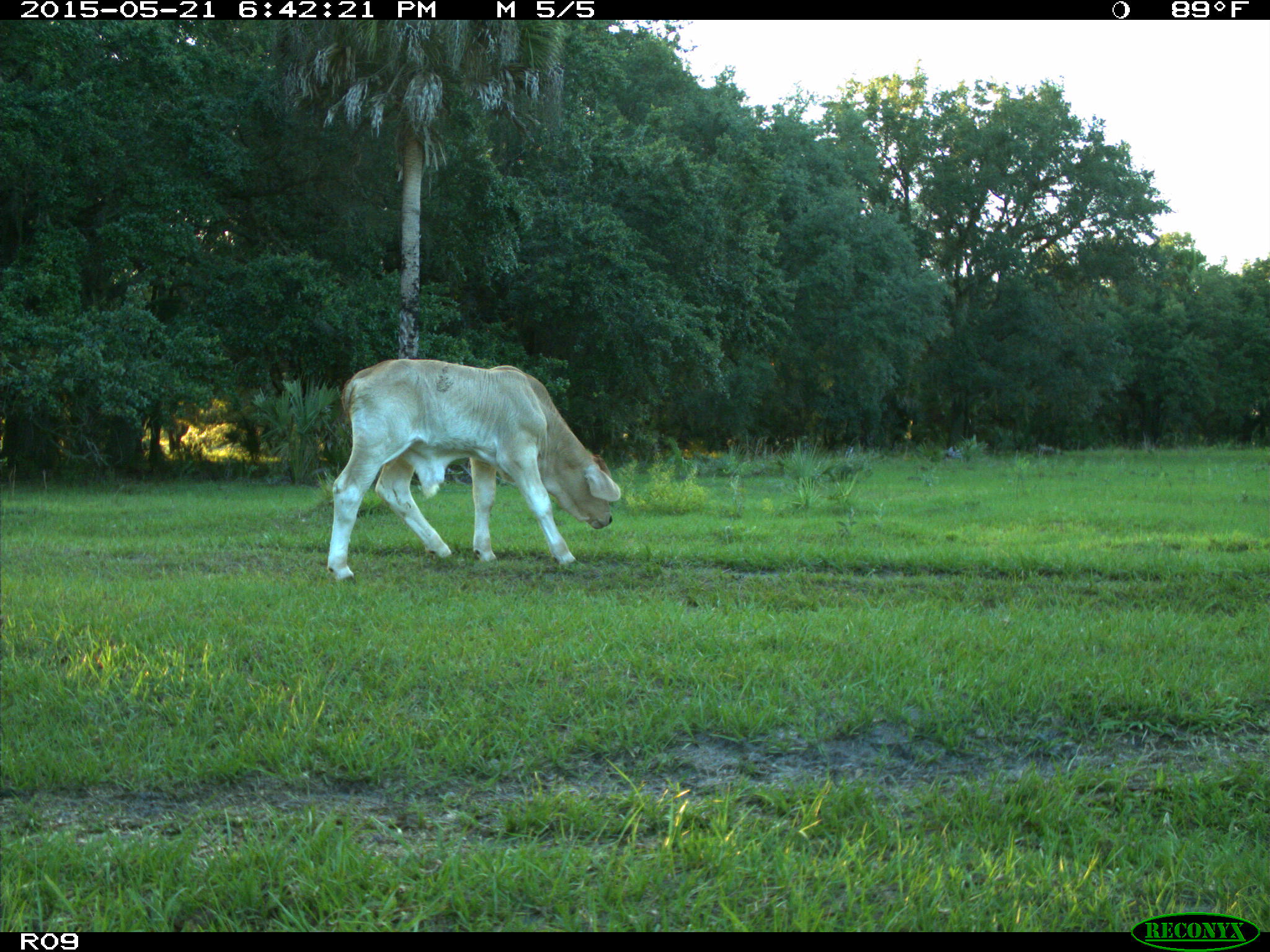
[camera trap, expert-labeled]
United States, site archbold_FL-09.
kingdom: Animalia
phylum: Chordata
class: Mammalia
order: Artiodactyla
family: Bovidae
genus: Bos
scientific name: Bos taurus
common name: domestic cow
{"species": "Bos taurus (domestic cow)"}